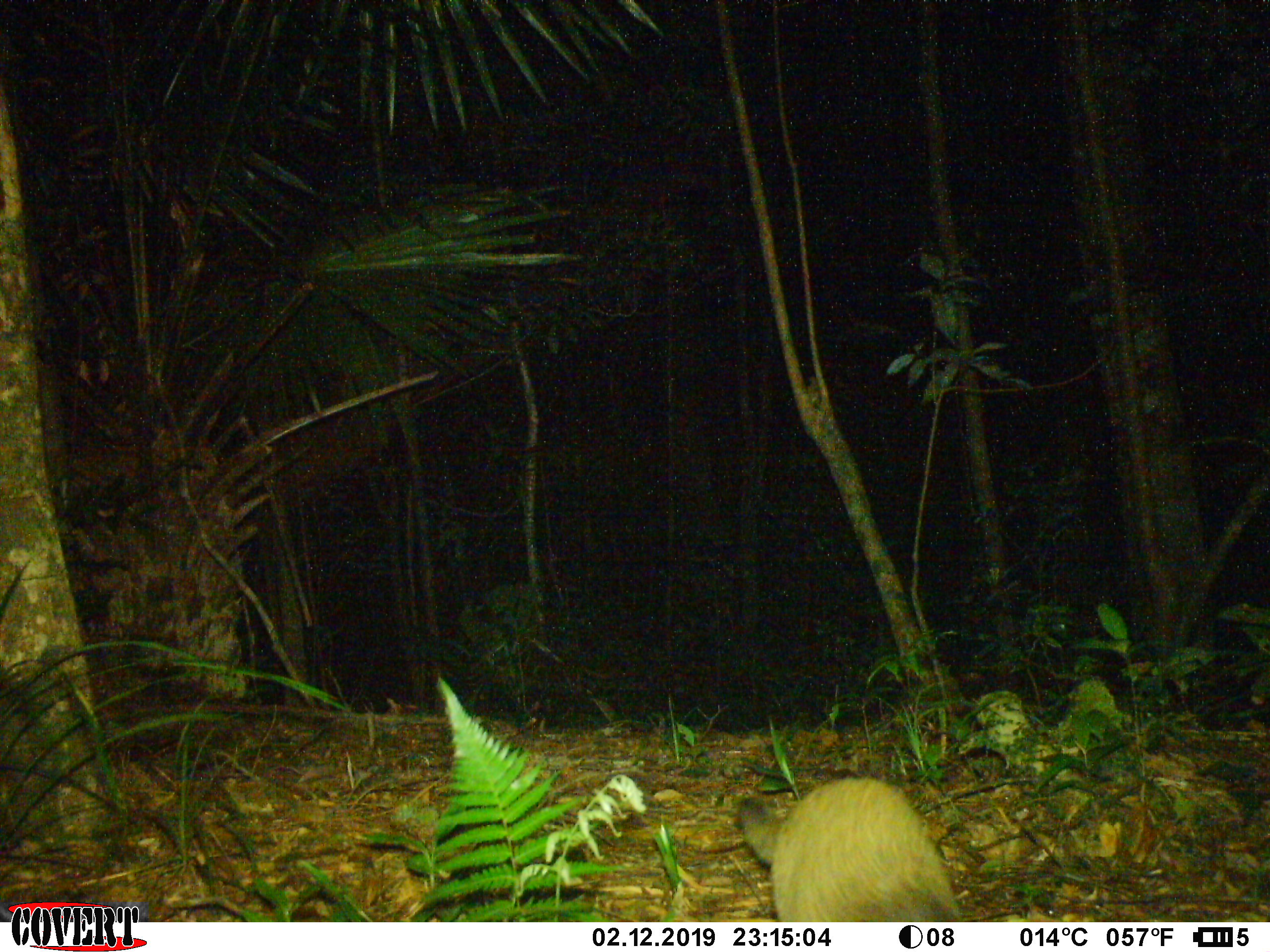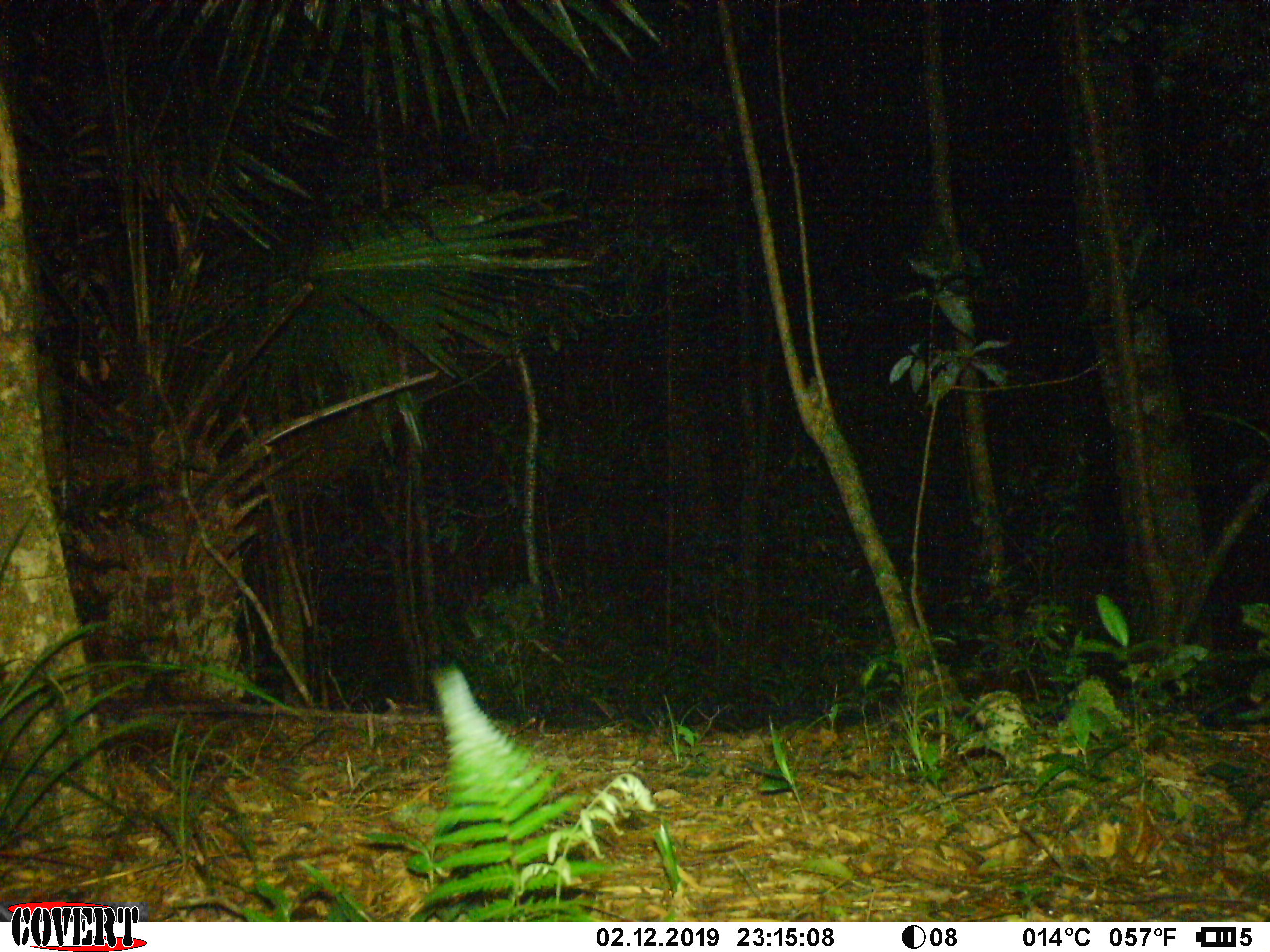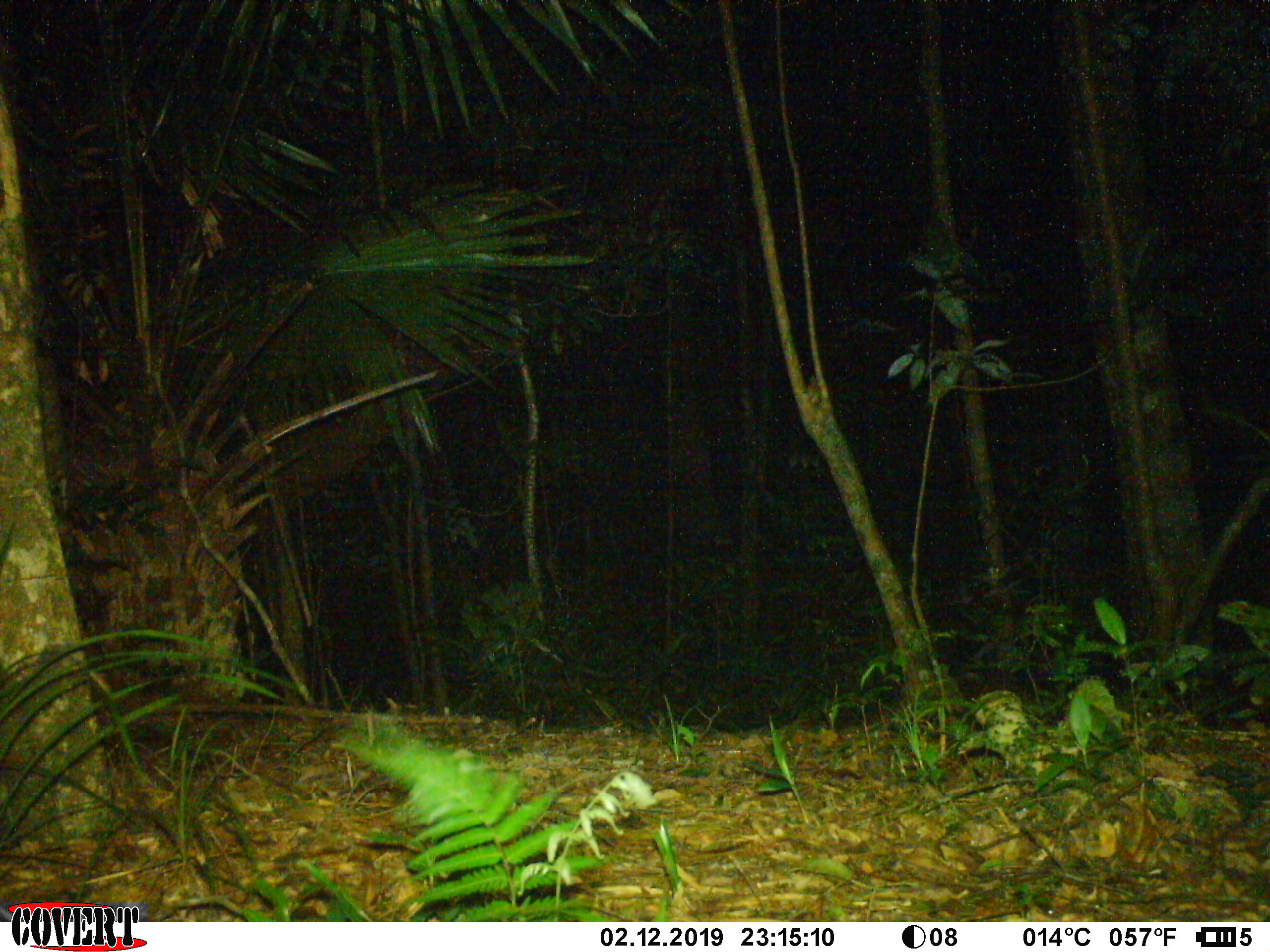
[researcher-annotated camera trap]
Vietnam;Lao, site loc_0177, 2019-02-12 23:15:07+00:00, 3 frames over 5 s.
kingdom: Animalia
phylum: Chordata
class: Mammalia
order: Carnivora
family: Viverridae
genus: Paguma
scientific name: Paguma larvata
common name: masked palm civet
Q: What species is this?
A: Masked palm civet (Paguma larvata).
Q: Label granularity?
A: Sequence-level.